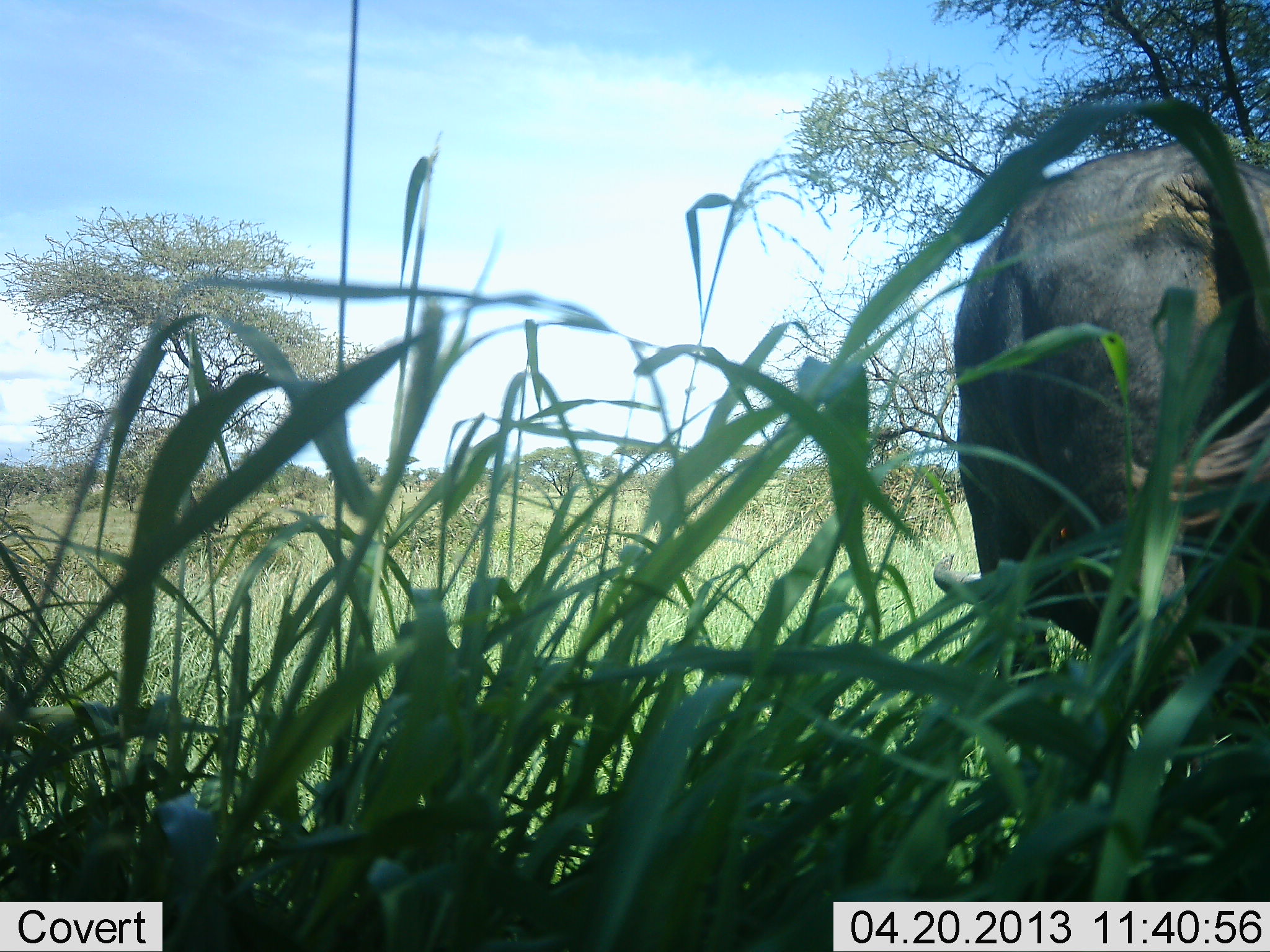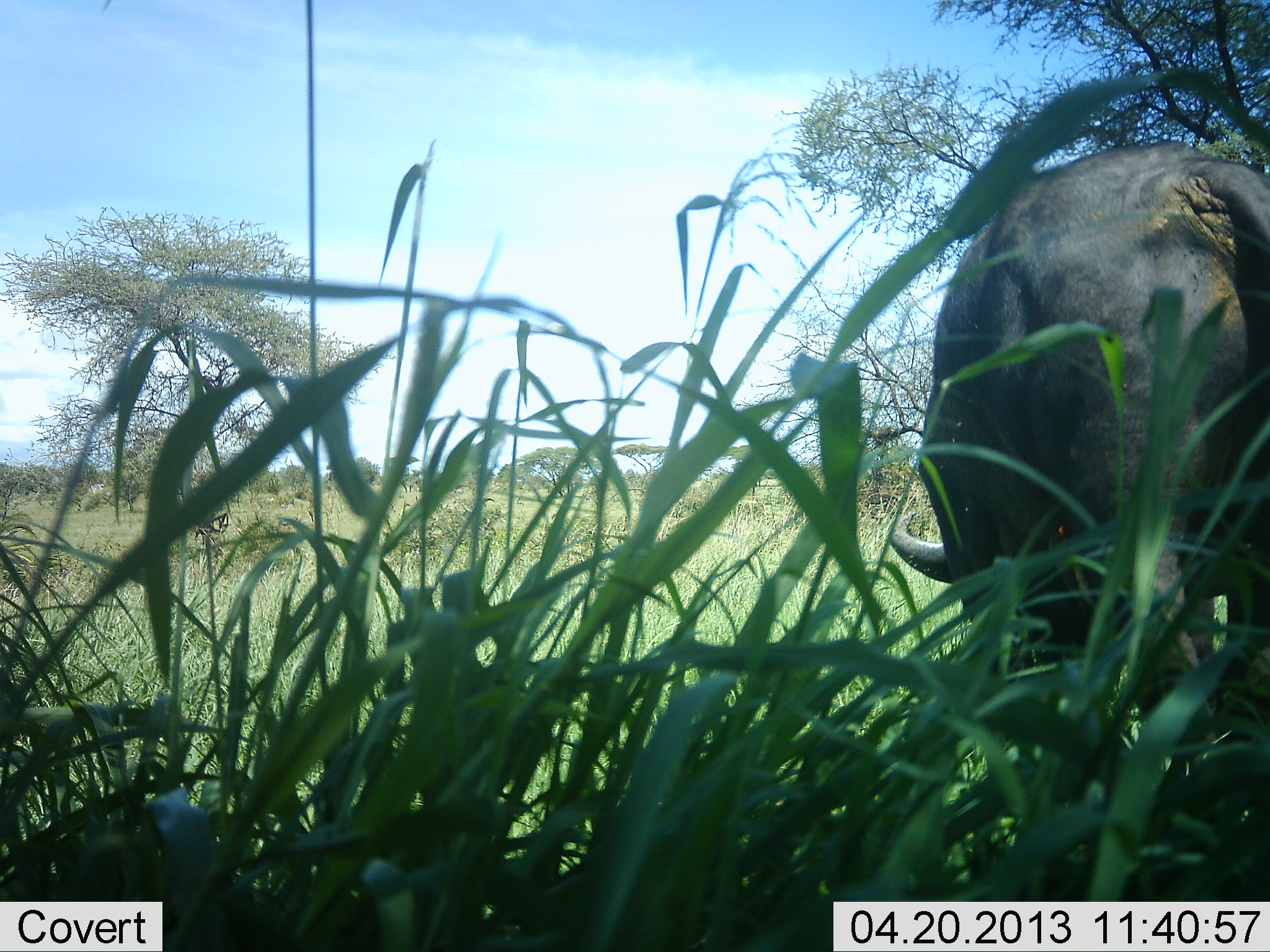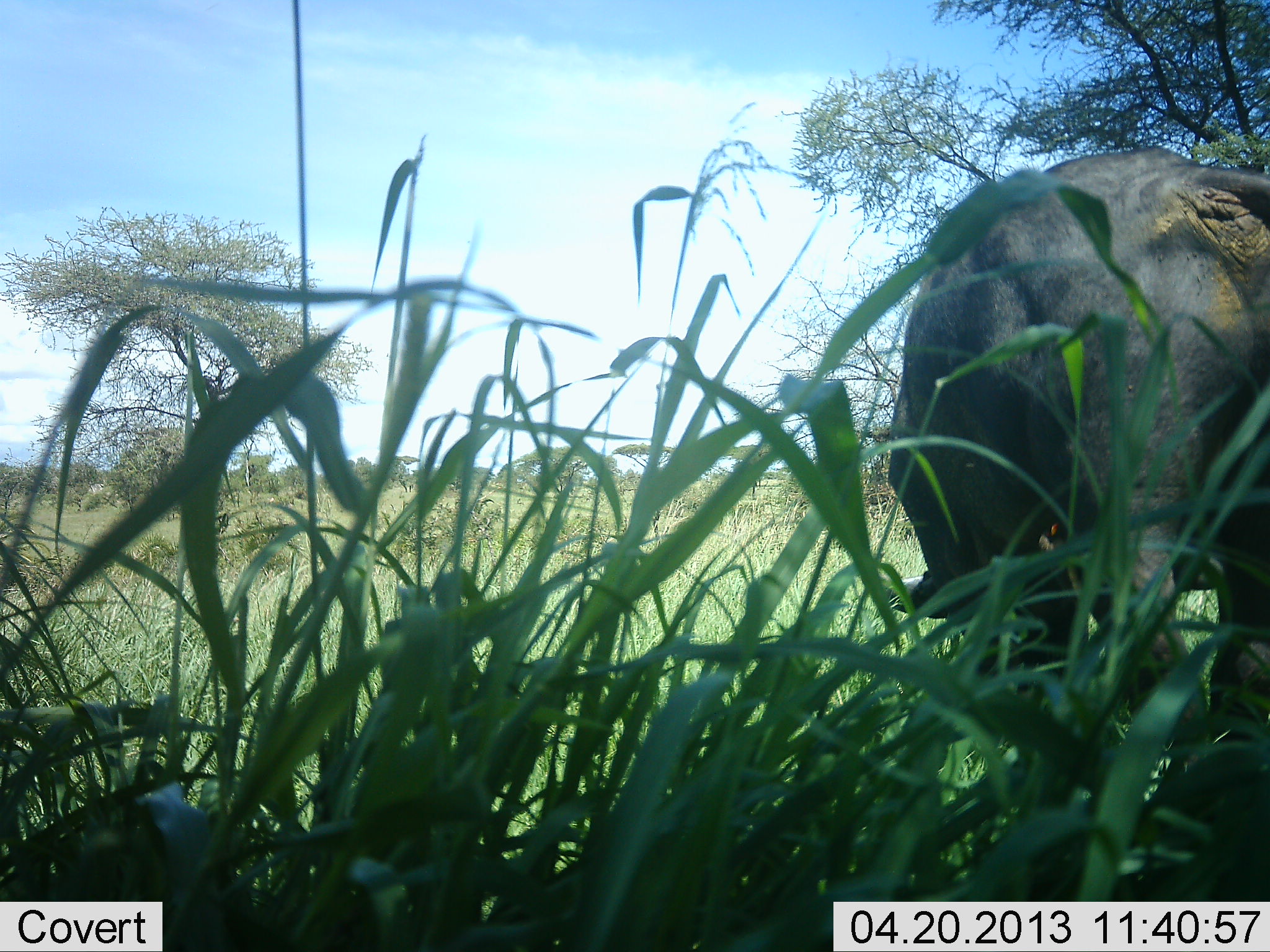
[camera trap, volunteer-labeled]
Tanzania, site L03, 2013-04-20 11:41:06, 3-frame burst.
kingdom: Animalia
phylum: Chordata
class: Mammalia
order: Artiodactyla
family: Bovidae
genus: Syncerus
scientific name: Syncerus caffer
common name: cape buffalo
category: buffalo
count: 1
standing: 17%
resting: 0%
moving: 0%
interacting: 3%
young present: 0%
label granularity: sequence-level